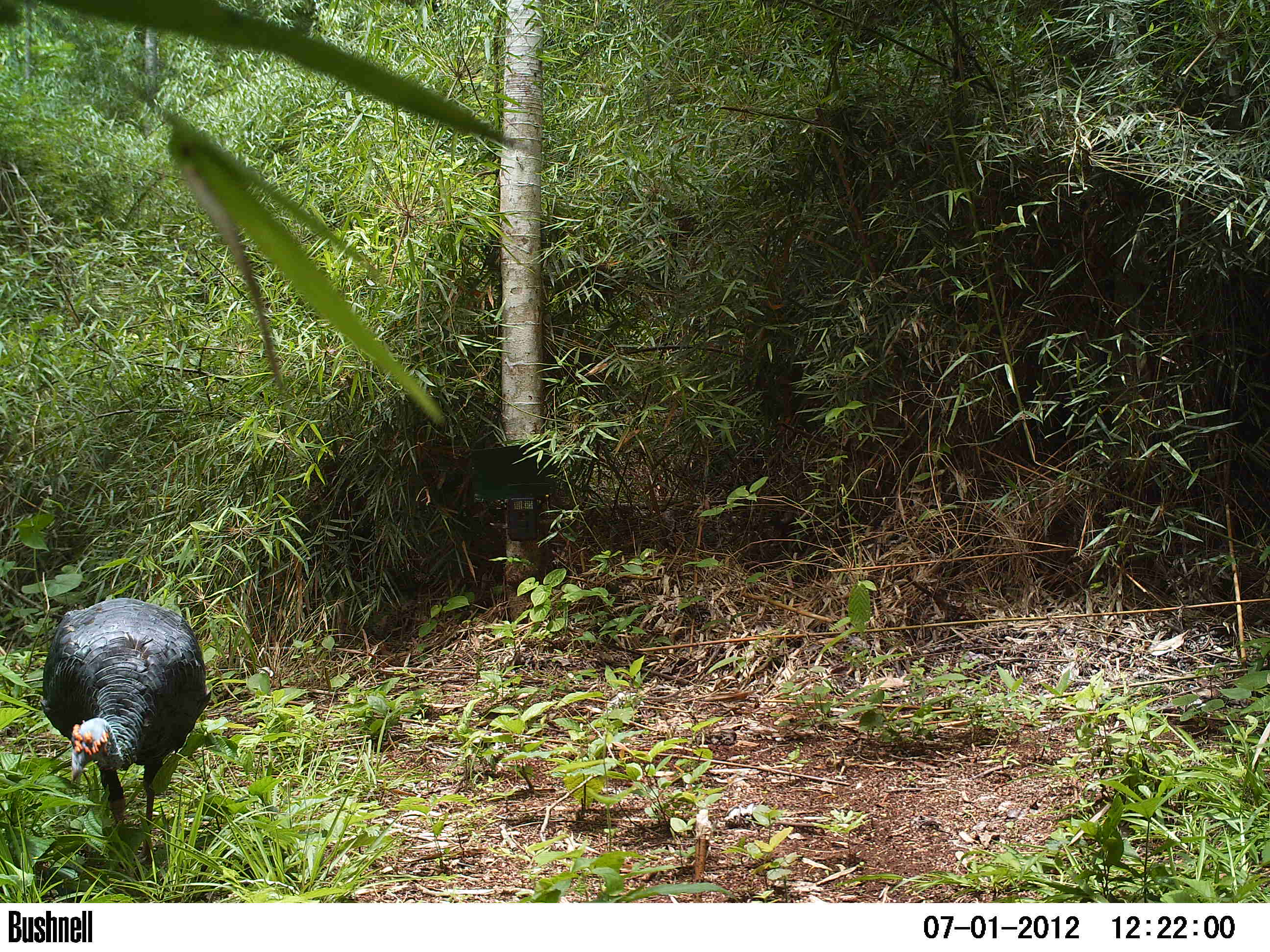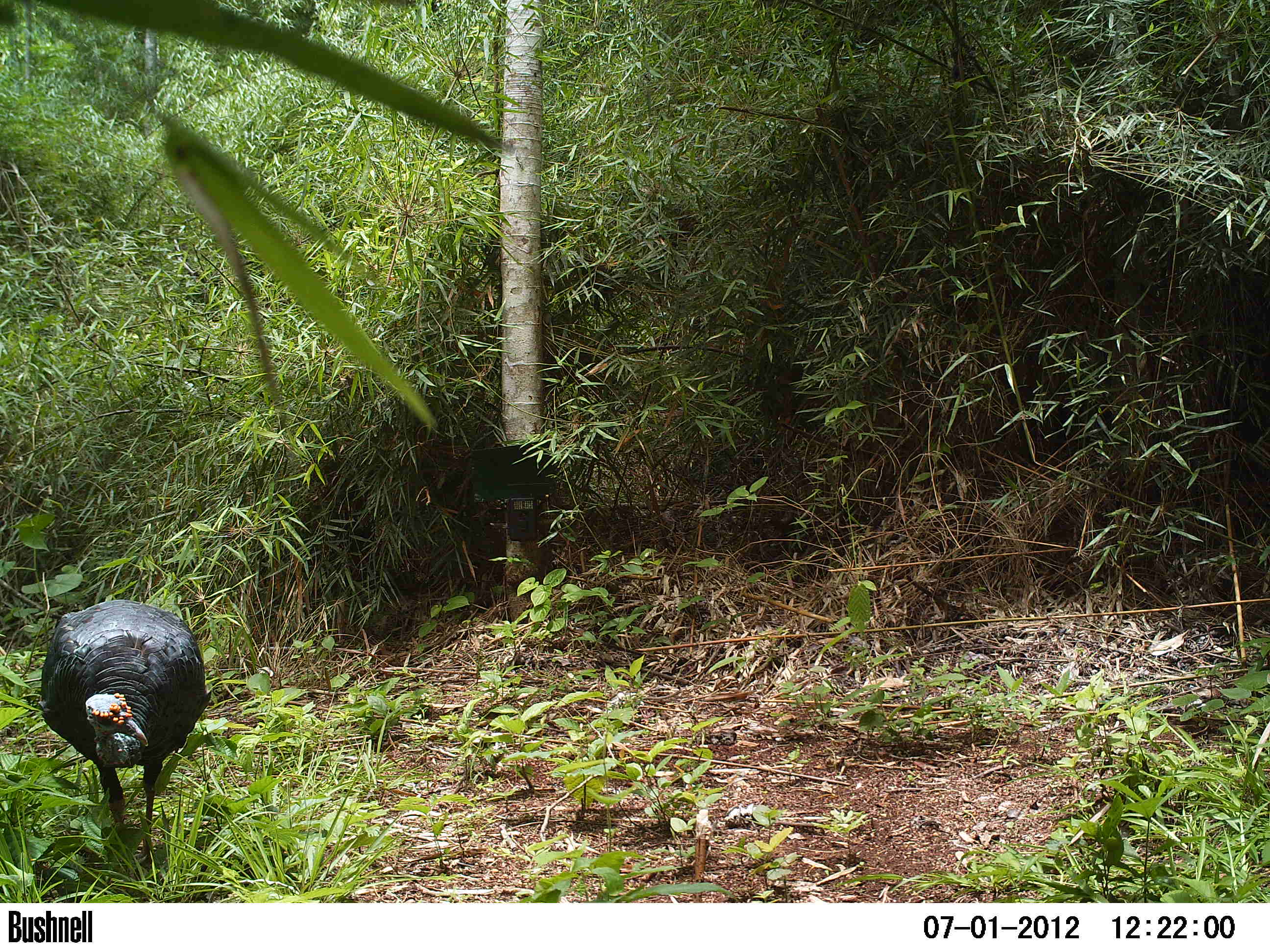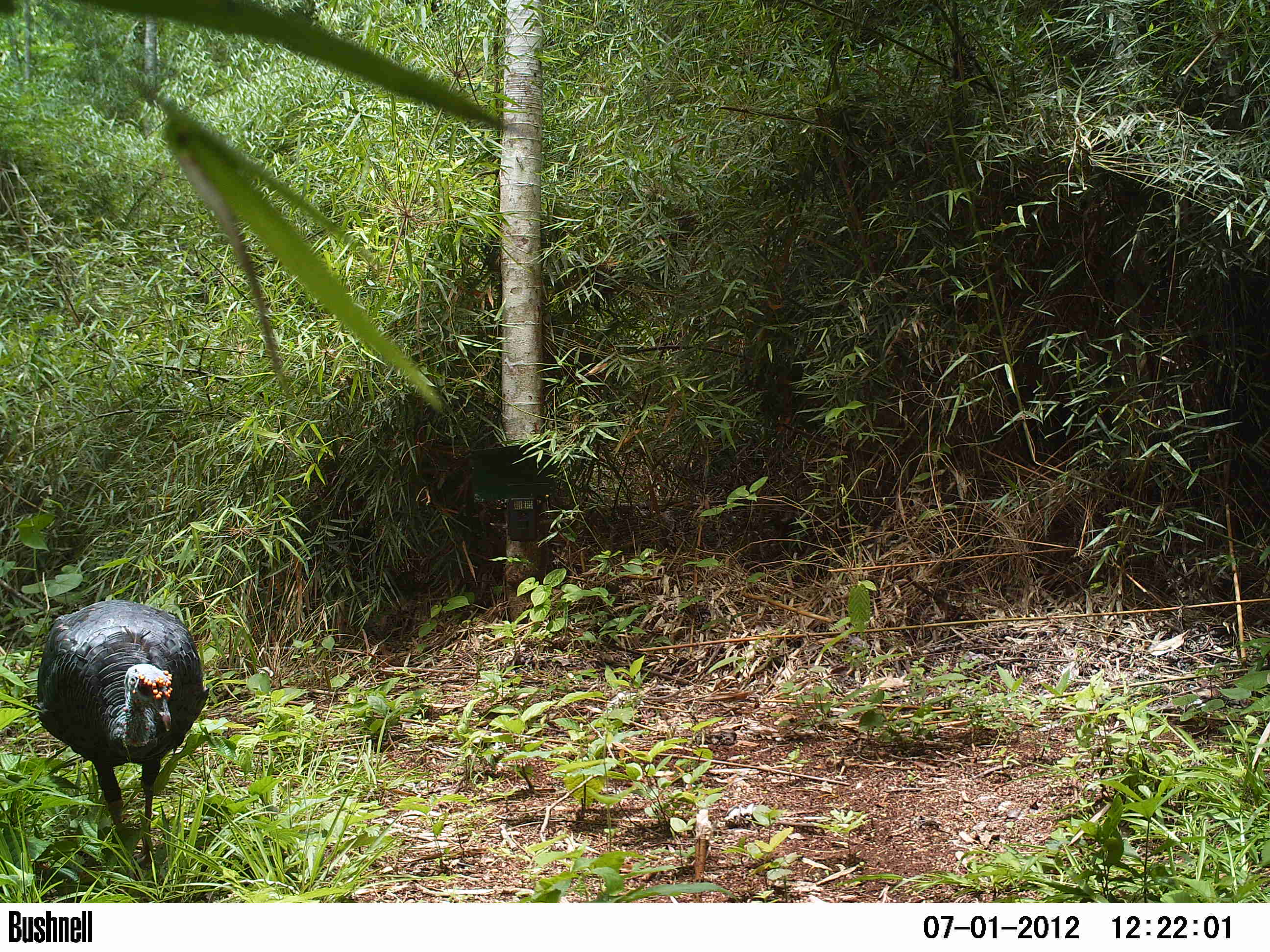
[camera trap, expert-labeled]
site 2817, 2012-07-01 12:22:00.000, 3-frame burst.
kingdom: Animalia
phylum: Chordata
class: Aves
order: Galliformes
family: Phasianidae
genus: Meleagris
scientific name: Meleagris ocellata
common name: ocellated turkey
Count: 1.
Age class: adult.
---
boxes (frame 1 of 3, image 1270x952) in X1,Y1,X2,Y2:
meleagris ocellata: 39,596,212,866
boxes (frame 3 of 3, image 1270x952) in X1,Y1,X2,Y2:
meleagris ocellata: 34,599,209,869